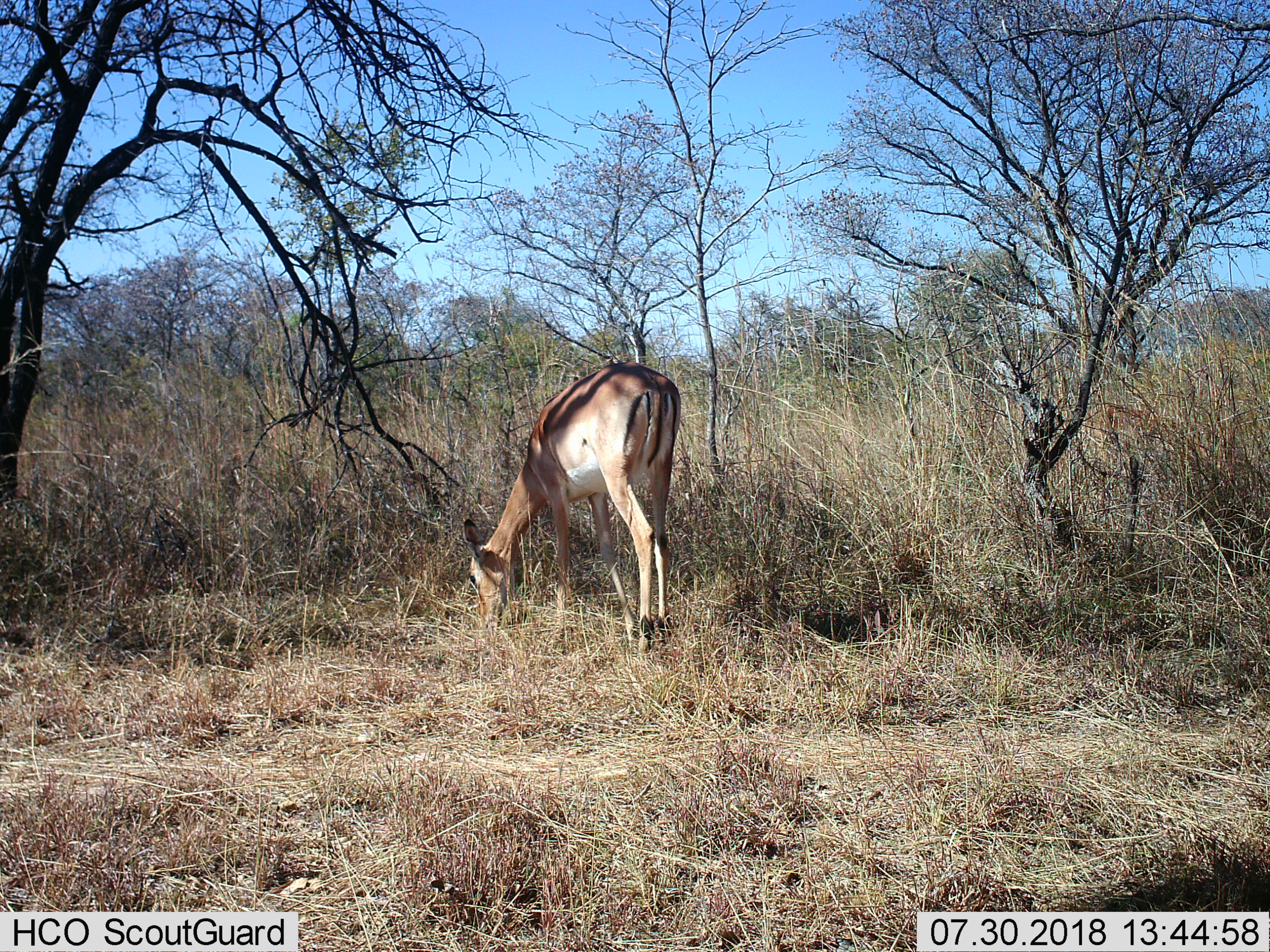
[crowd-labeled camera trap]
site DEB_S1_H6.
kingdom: Animalia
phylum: Chordata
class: Mammalia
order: Artiodactyla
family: Bovidae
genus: Aepyceros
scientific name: Aepyceros melampus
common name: impala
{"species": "impala (Aepyceros melampus)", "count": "1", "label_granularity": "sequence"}